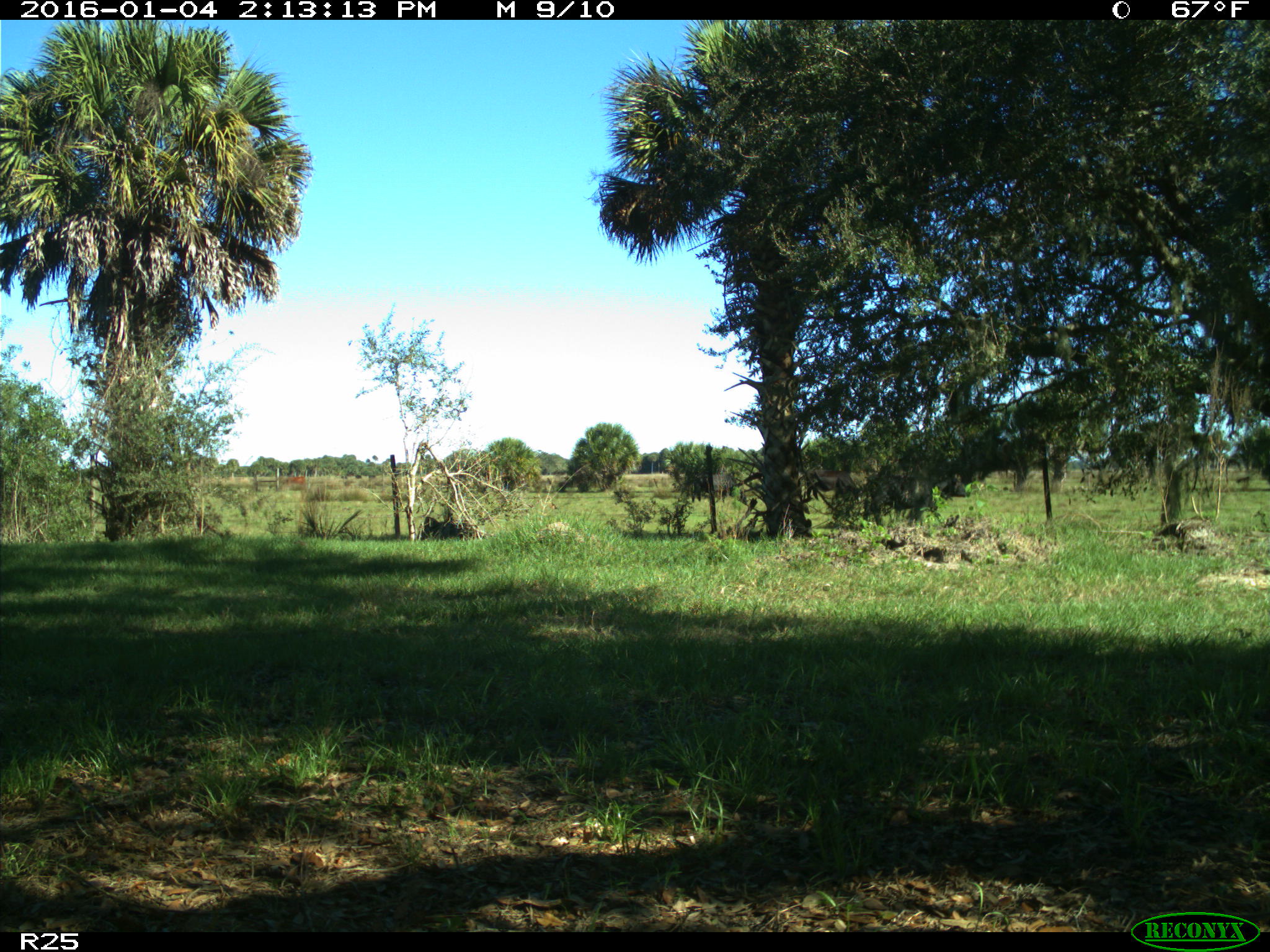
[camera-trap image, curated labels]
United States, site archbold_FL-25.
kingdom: Animalia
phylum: Chordata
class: Mammalia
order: Artiodactyla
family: Bovidae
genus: Bos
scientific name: Bos taurus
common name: domestic cow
Bos taurus (domestic cow).